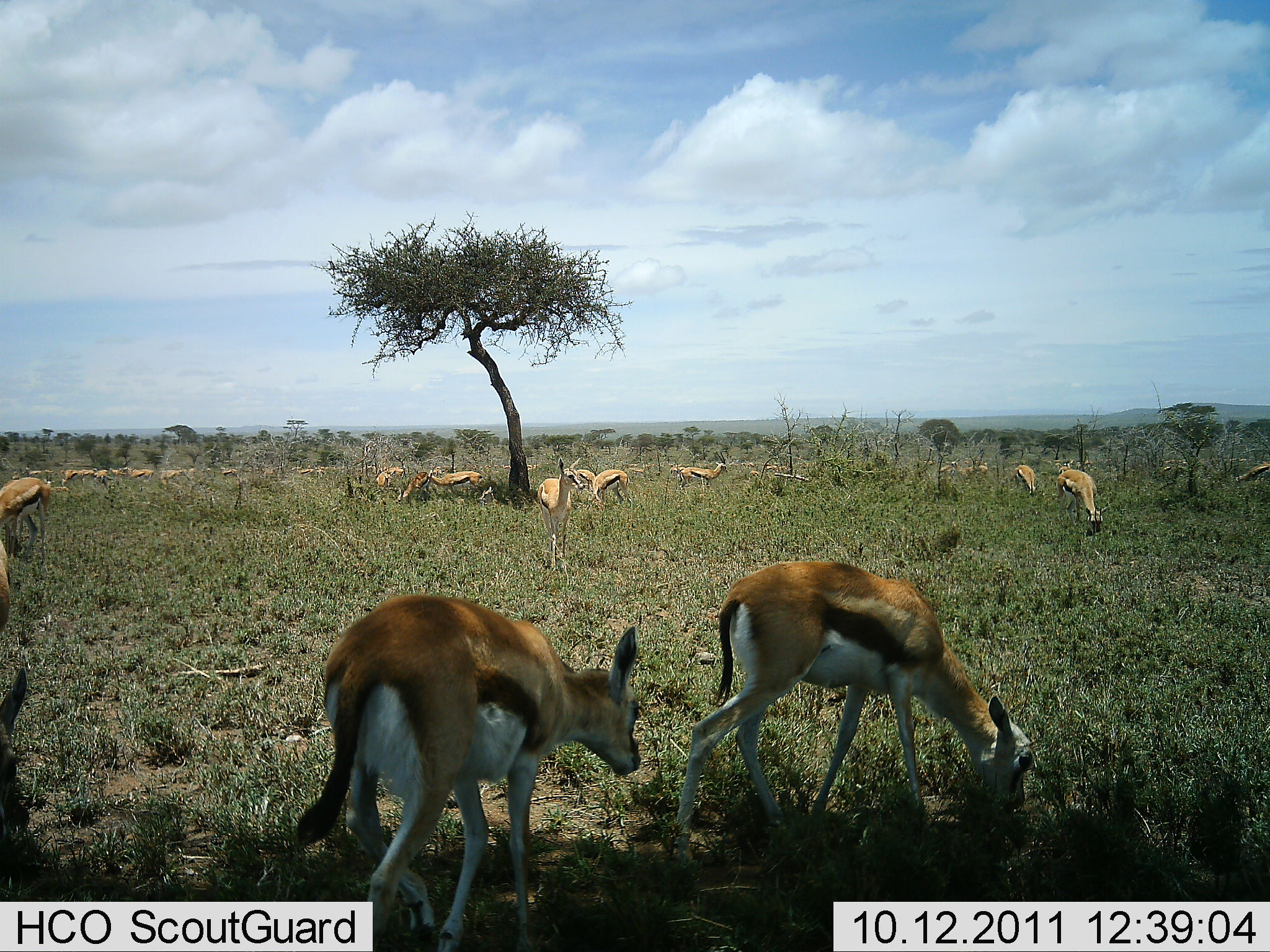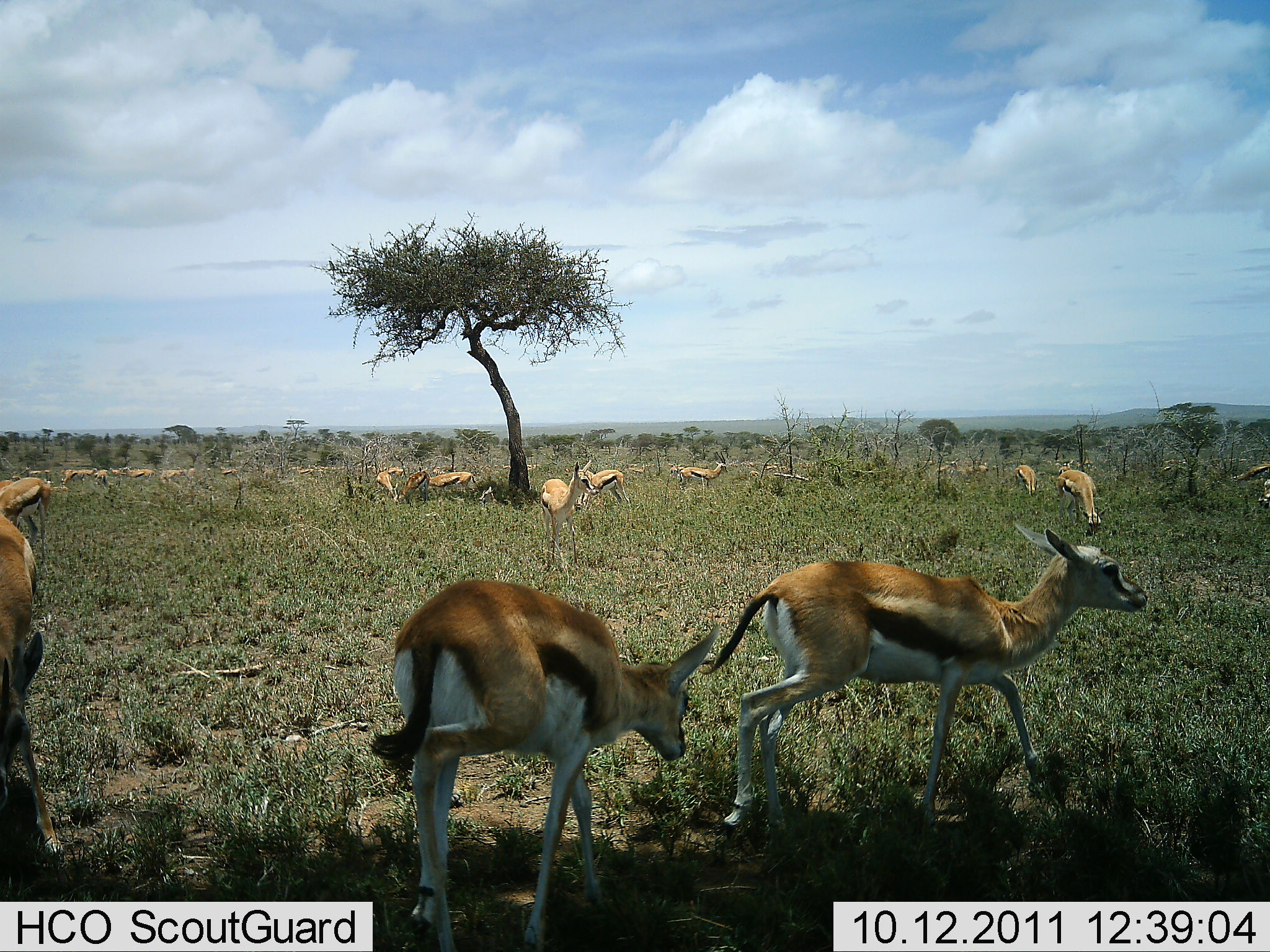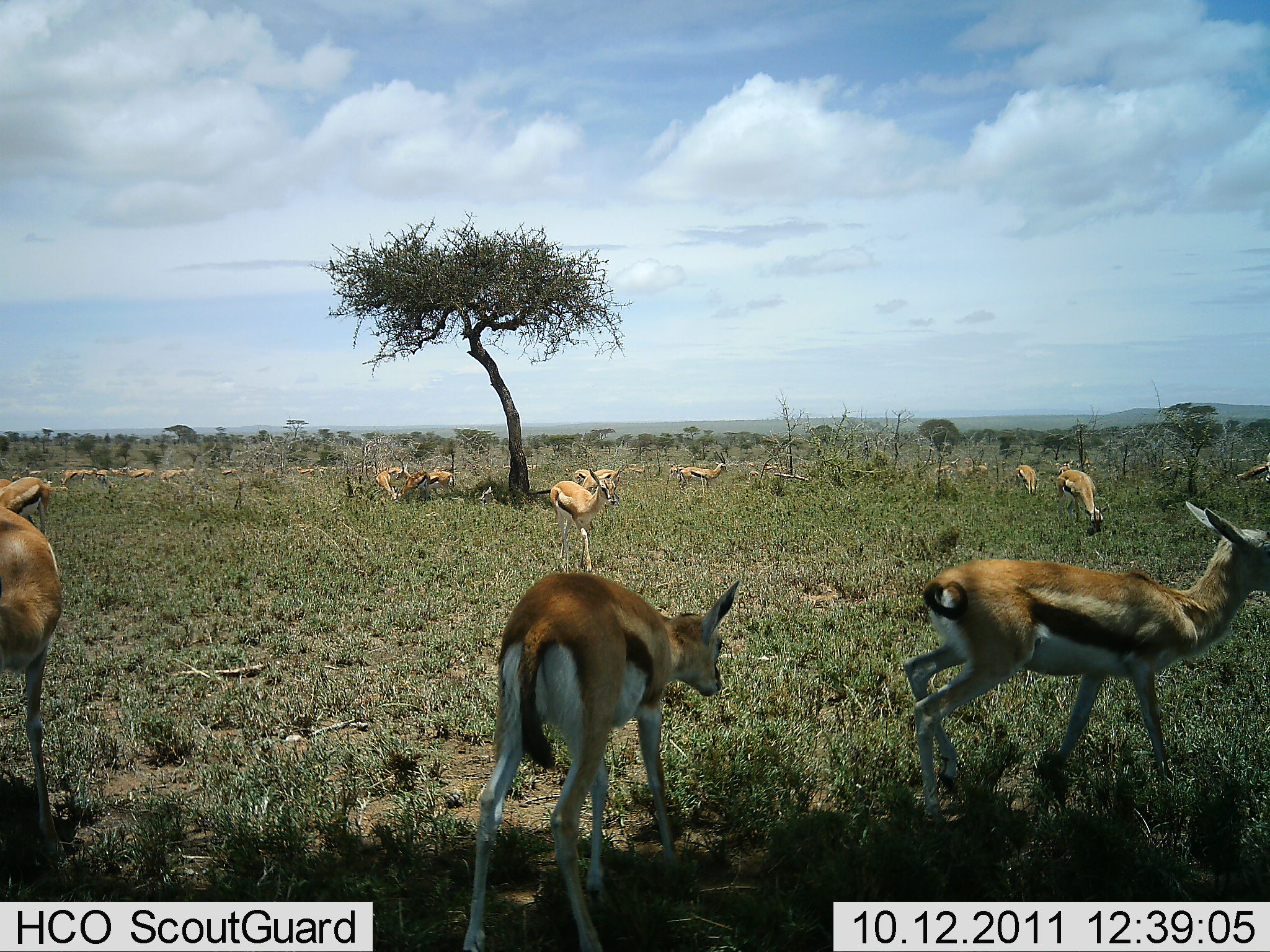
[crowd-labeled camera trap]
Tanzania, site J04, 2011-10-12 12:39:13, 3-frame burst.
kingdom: Animalia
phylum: Chordata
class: Mammalia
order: Artiodactyla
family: Bovidae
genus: Eudorcas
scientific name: Eudorcas thomsonii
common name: thomson's gazelle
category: gazellethomsons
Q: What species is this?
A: Gazellethomsons (thomson's gazelle) (Eudorcas thomsonii).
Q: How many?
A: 11-50.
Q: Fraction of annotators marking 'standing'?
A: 40%.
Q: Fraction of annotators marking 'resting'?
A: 0%.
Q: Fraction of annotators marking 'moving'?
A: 70%.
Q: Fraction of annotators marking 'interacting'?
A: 10%.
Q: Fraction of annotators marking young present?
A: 10%.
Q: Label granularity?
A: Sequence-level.